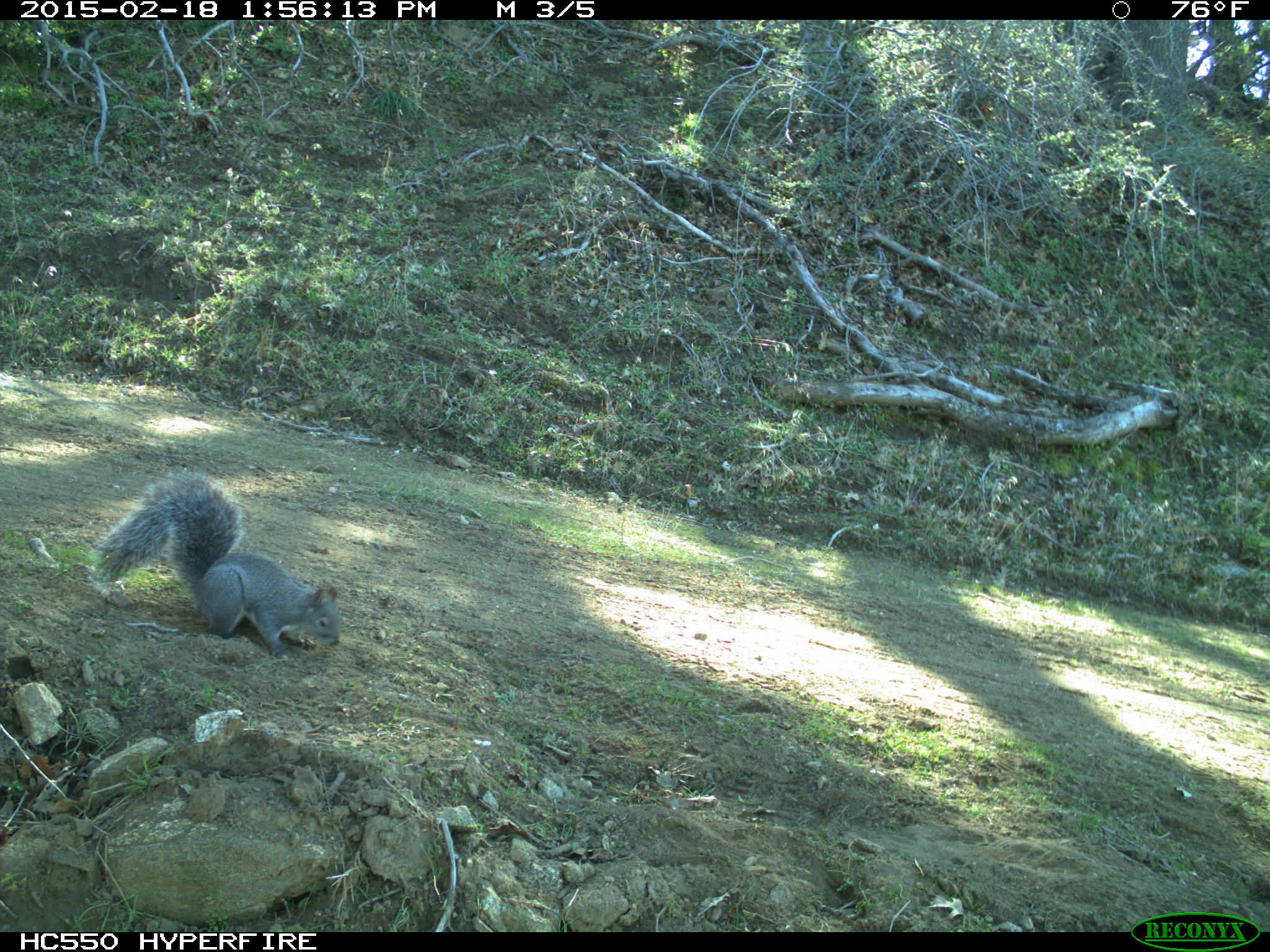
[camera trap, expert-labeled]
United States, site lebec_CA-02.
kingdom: Animalia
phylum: Chordata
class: Mammalia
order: Rodentia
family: Sciuridae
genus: Sciurus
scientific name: Sciurus carolinensis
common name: eastern gray squirrel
Sciurus carolinensis (eastern gray squirrel).